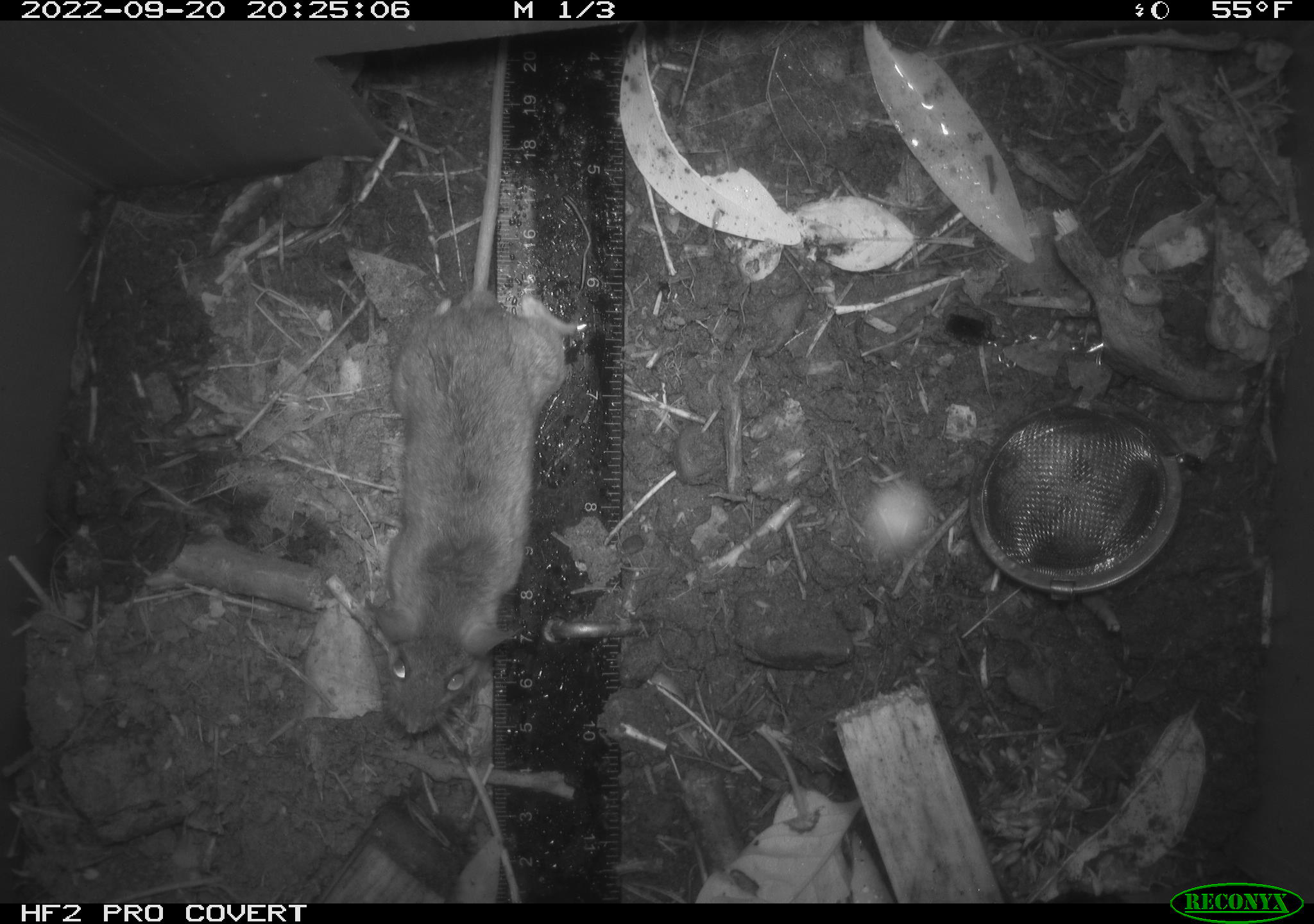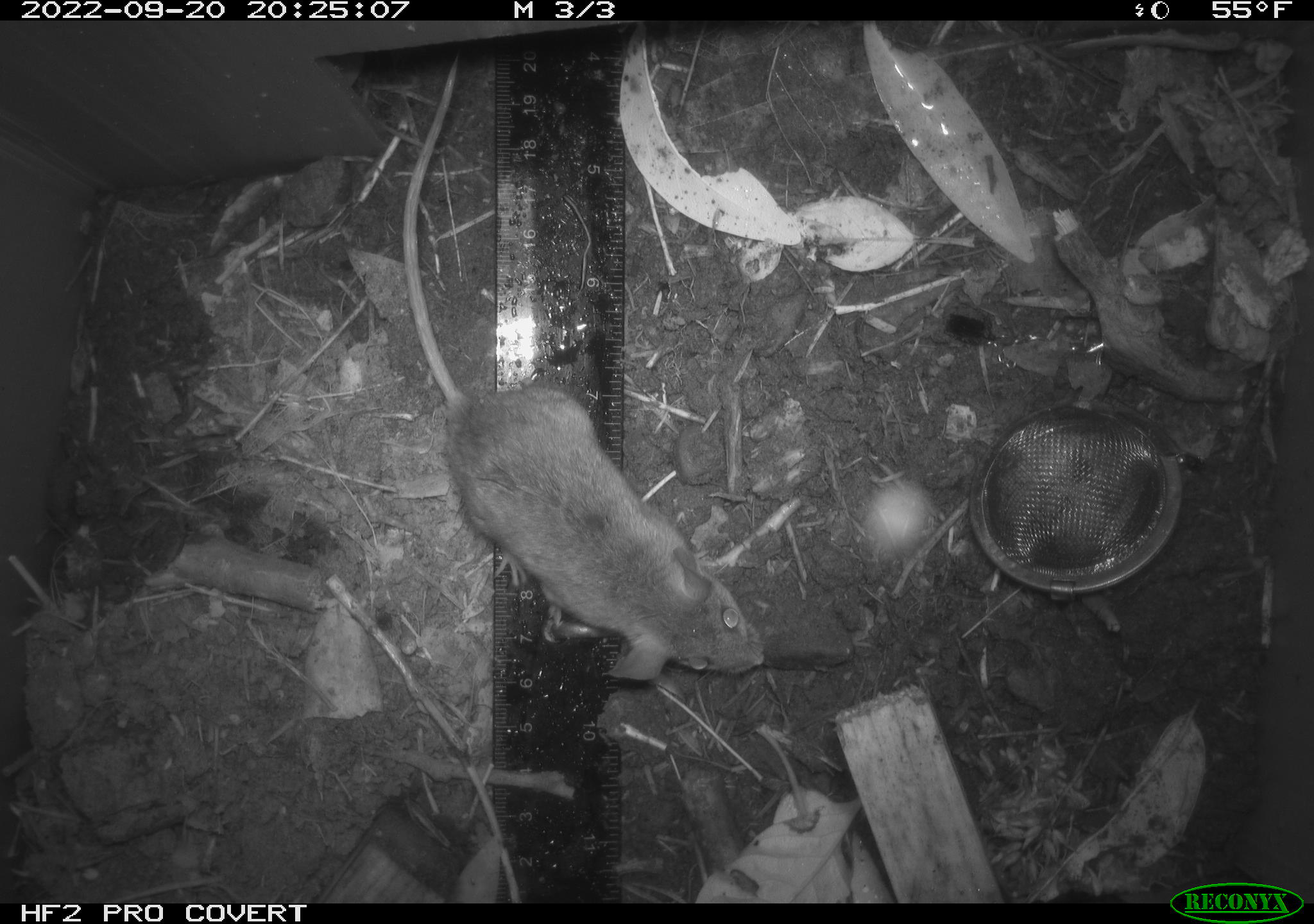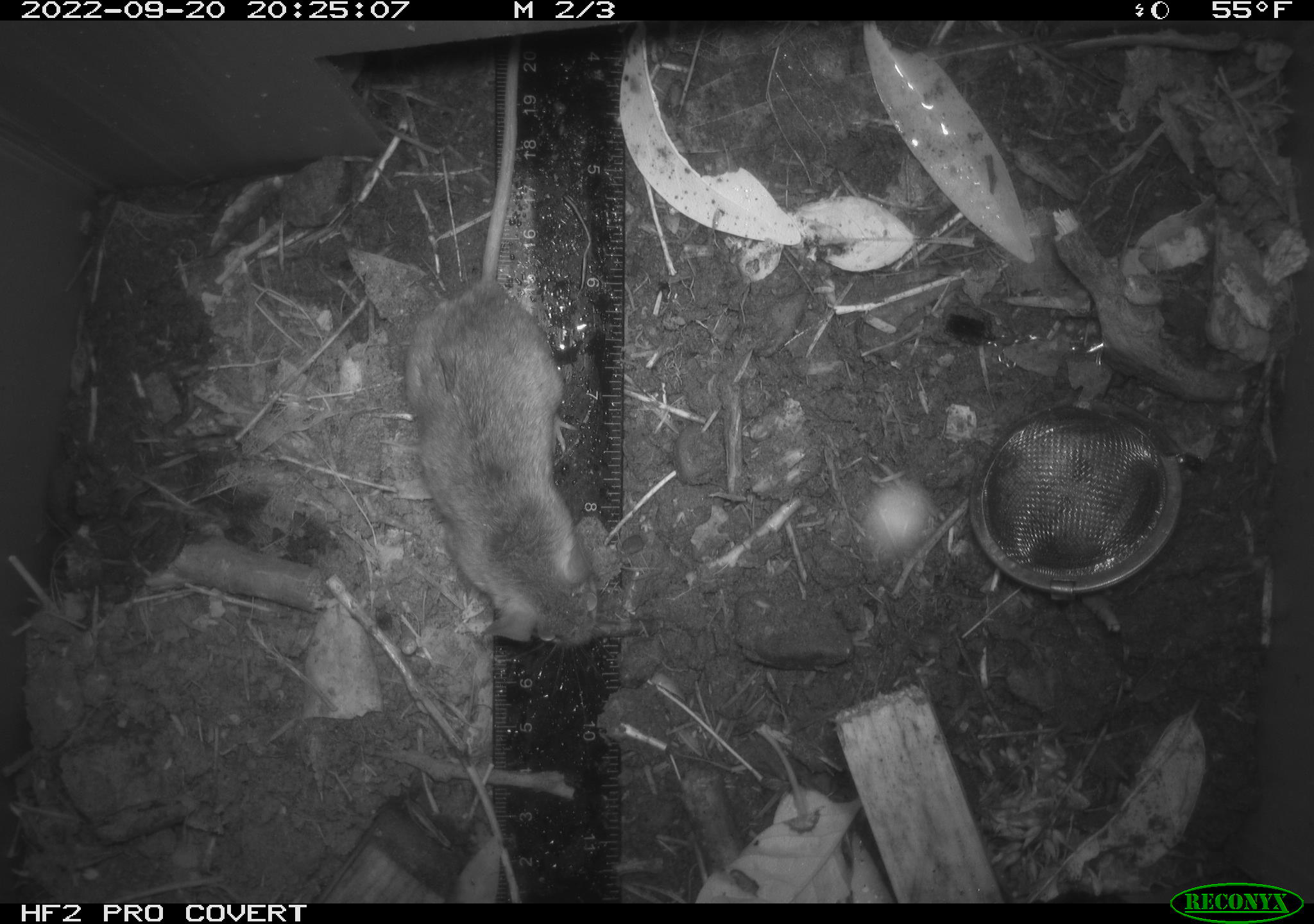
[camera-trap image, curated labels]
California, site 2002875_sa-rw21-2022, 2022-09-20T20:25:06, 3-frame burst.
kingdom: Animalia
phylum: Chordata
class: Mammalia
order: Rodentia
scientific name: Rodentia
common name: mouse species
Mouse species (Rodentia).